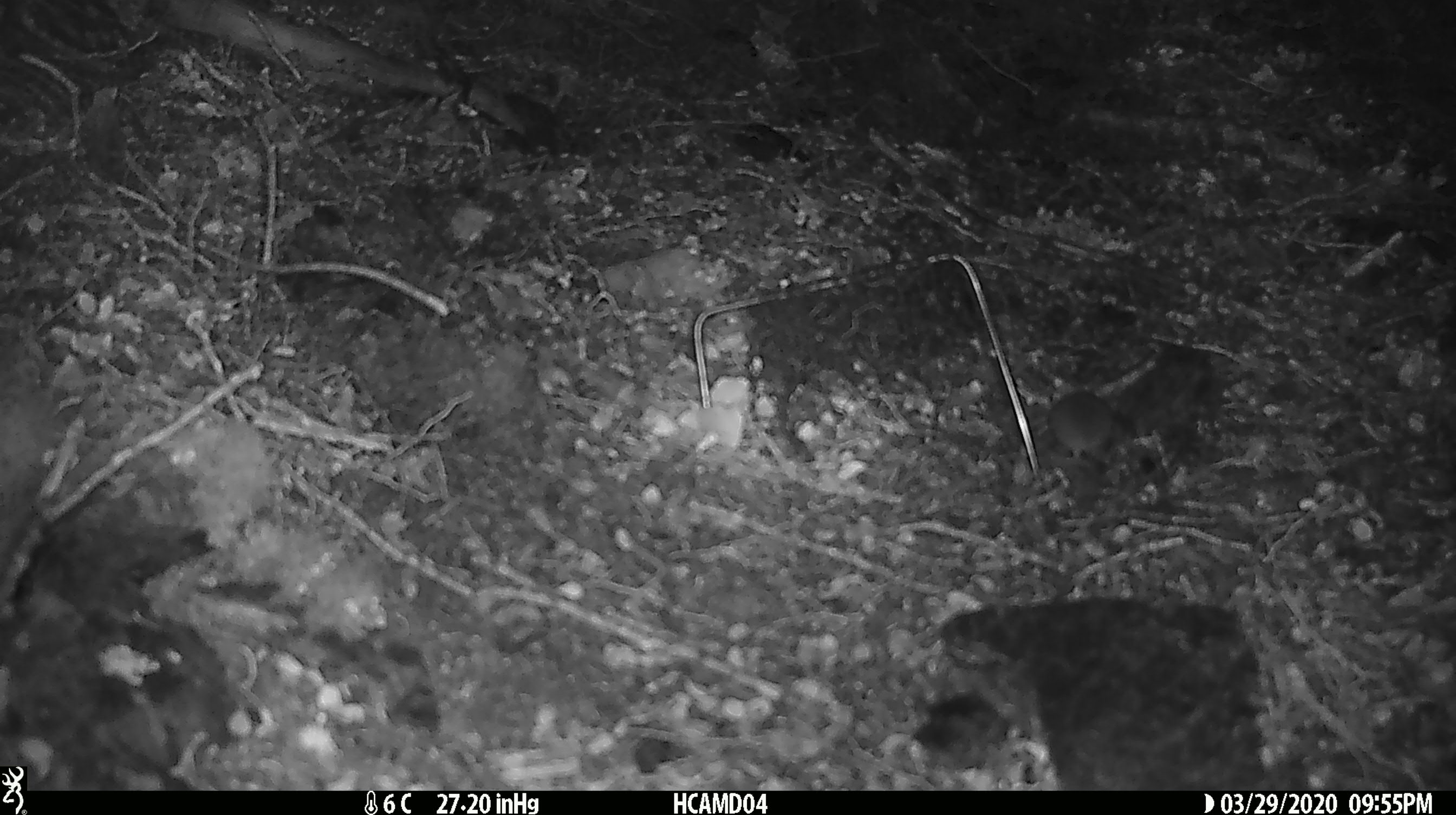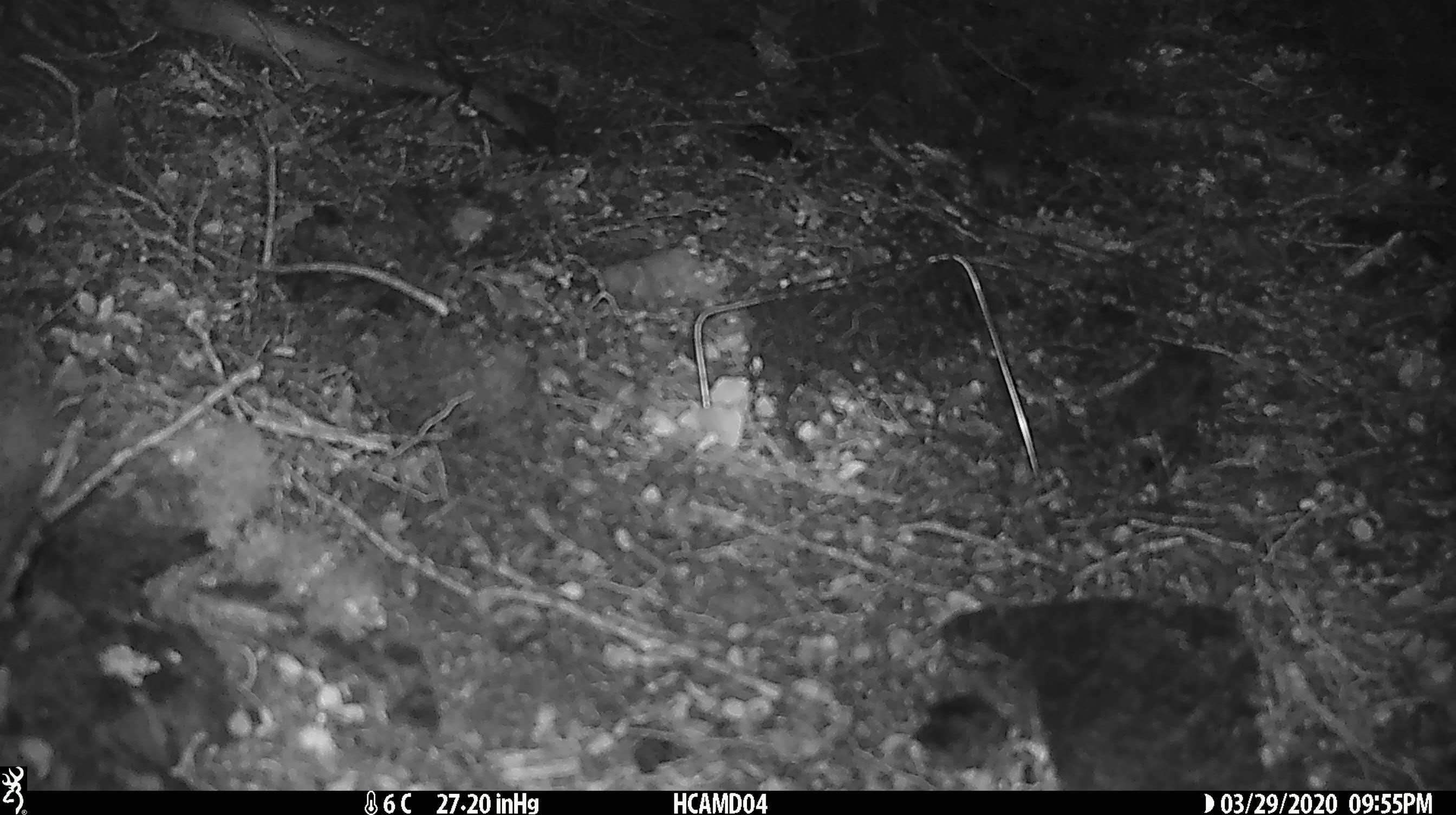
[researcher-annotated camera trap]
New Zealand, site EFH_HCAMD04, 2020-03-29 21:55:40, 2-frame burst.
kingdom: Animalia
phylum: Chordata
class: Mammalia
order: Rodentia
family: Muridae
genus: Mus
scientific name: Mus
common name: mouse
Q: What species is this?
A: Mouse (Mus).